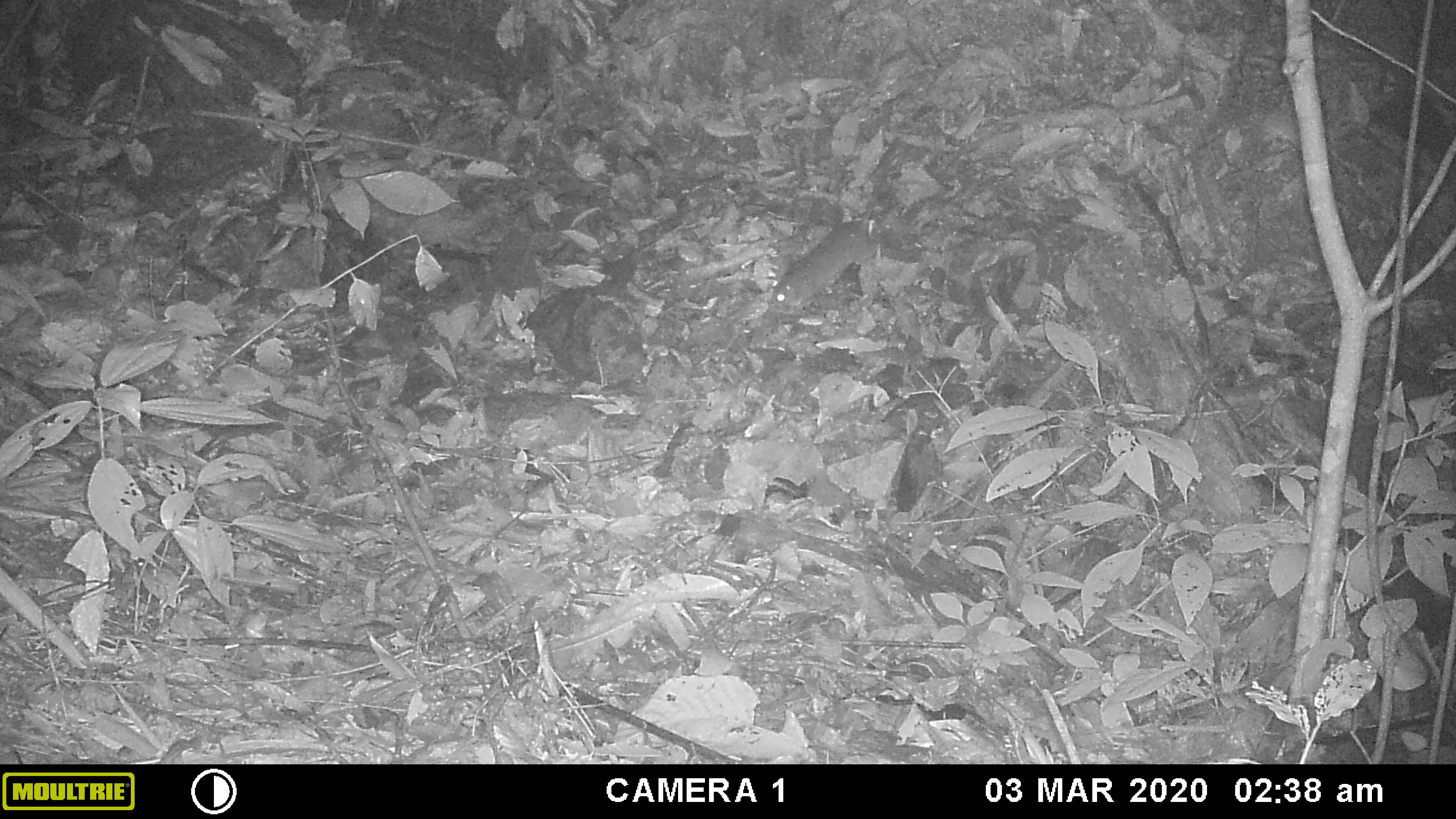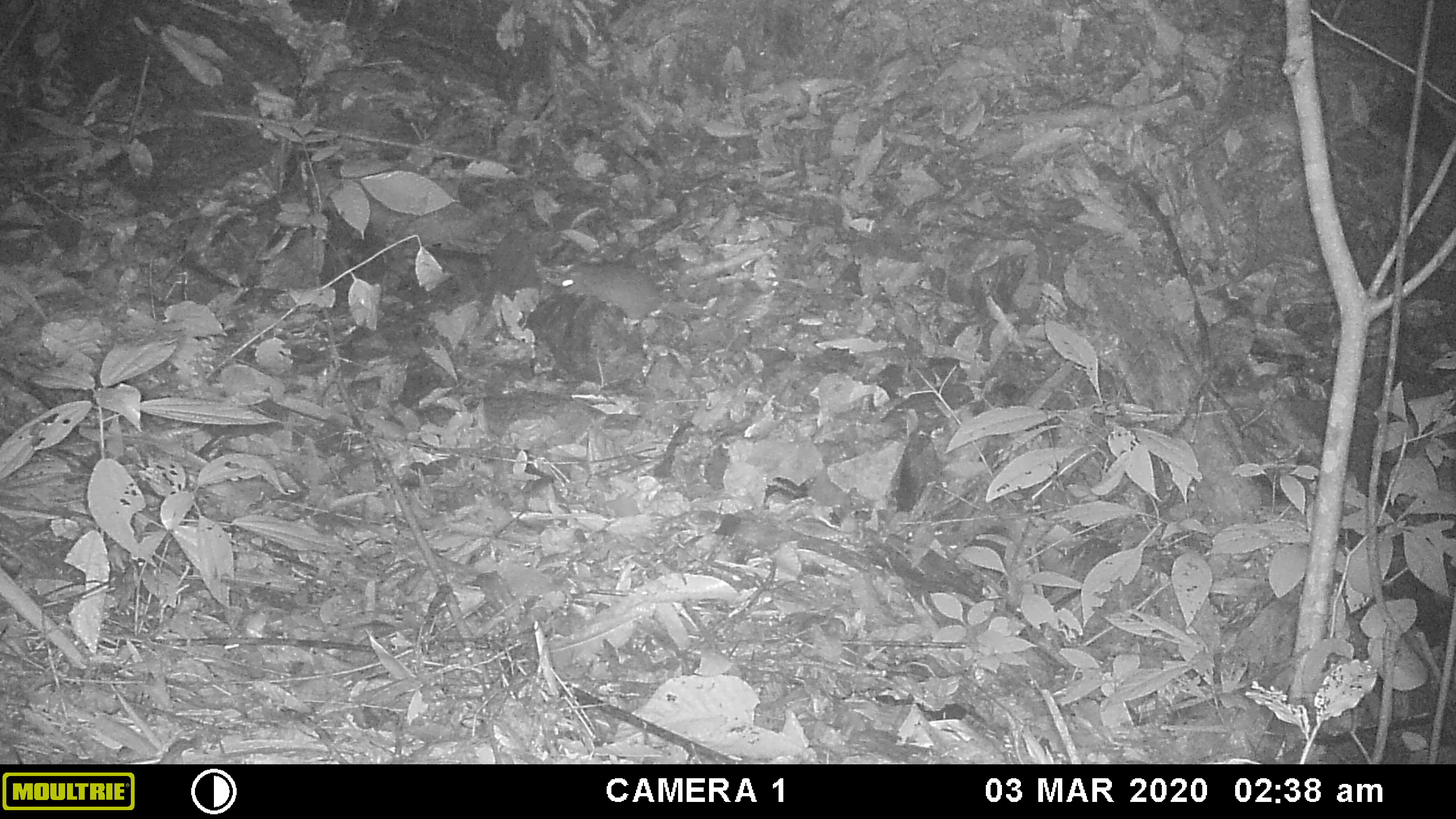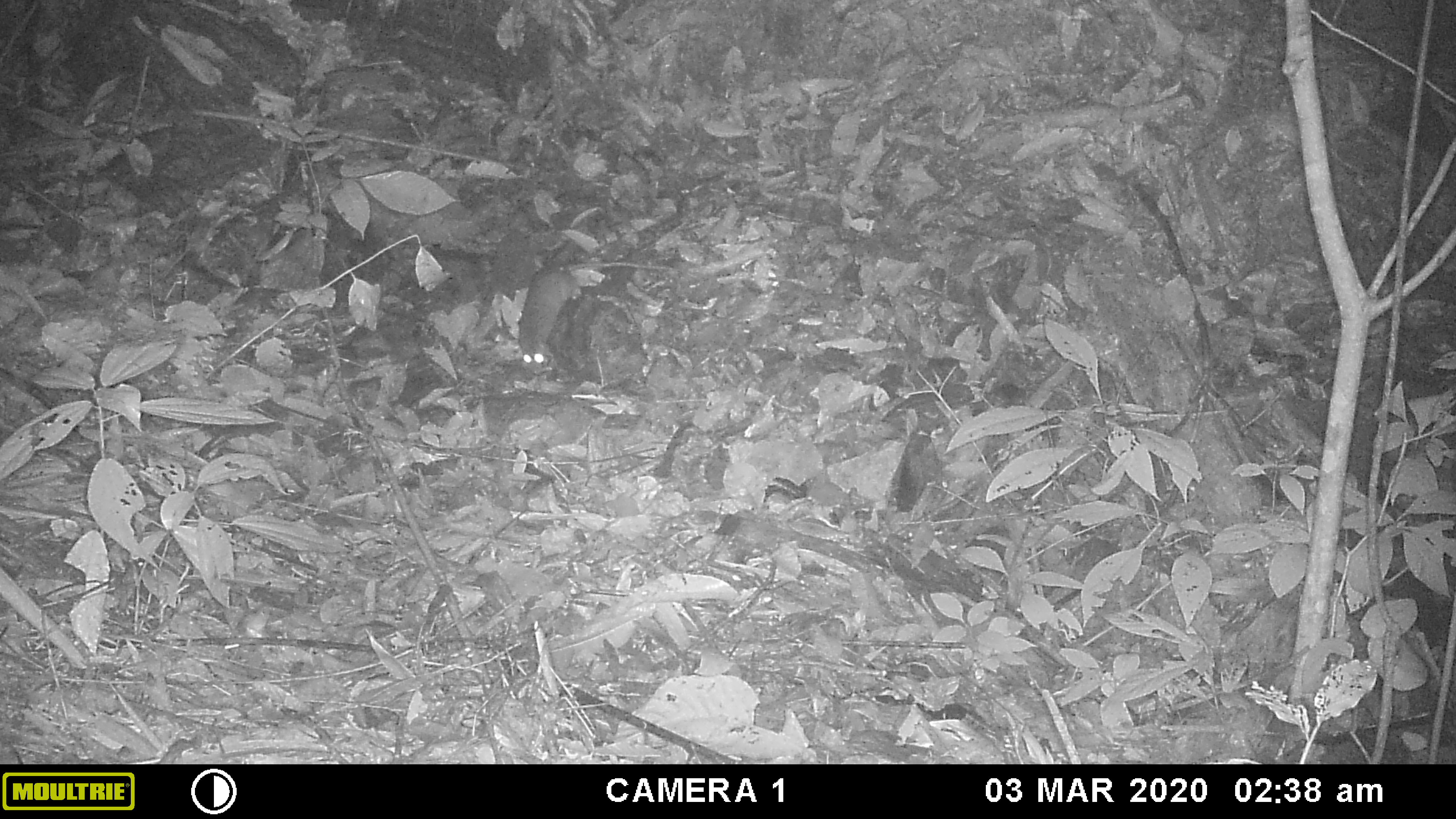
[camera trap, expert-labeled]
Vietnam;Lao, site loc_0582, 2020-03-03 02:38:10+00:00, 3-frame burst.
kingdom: Animalia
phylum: Chordata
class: Mammalia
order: Rodentia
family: Muridae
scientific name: Muridae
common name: old-world mice and rats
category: unidentified murid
Unidentified murid (old-world mice and rats) (Muridae). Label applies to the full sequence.